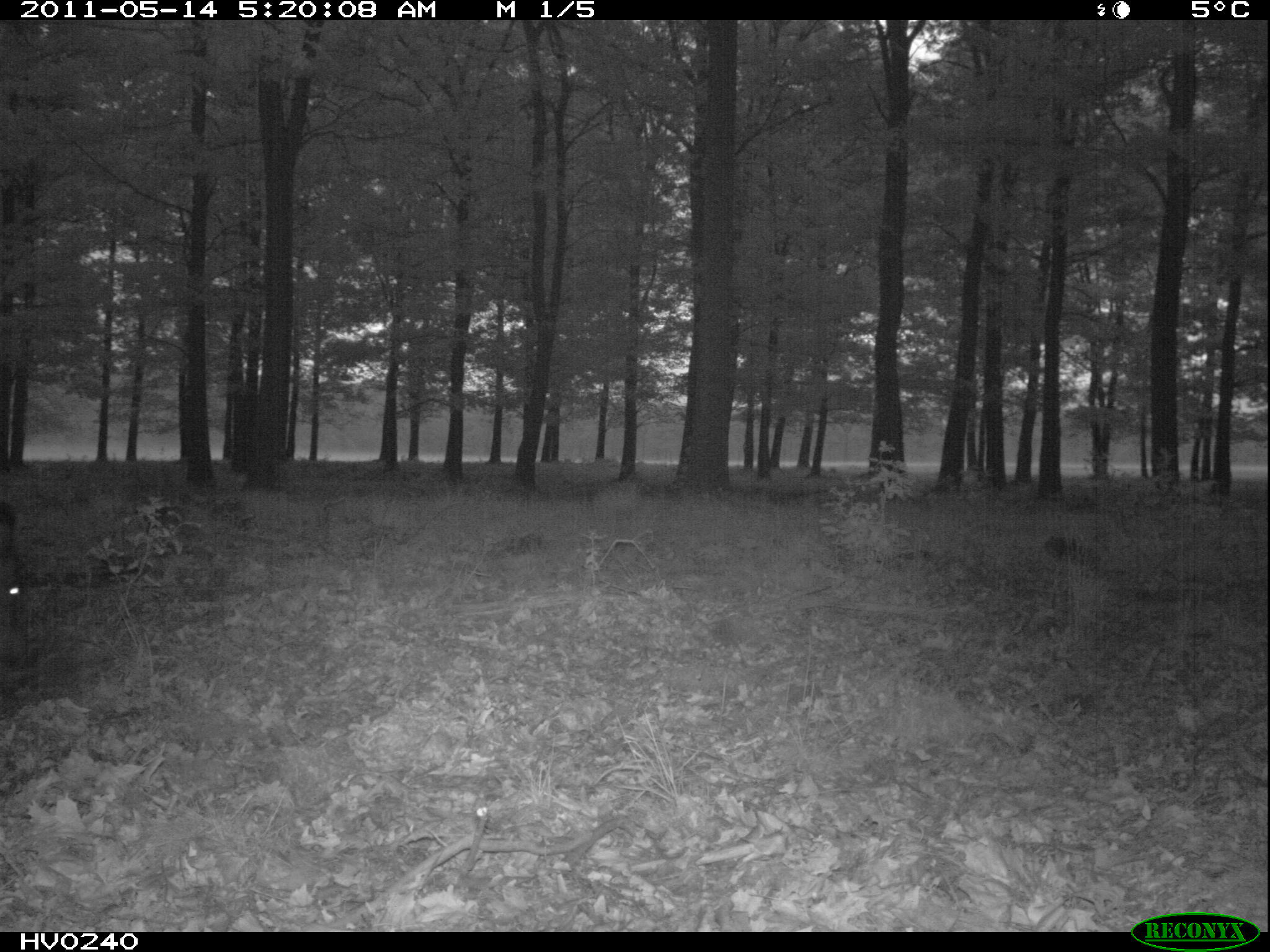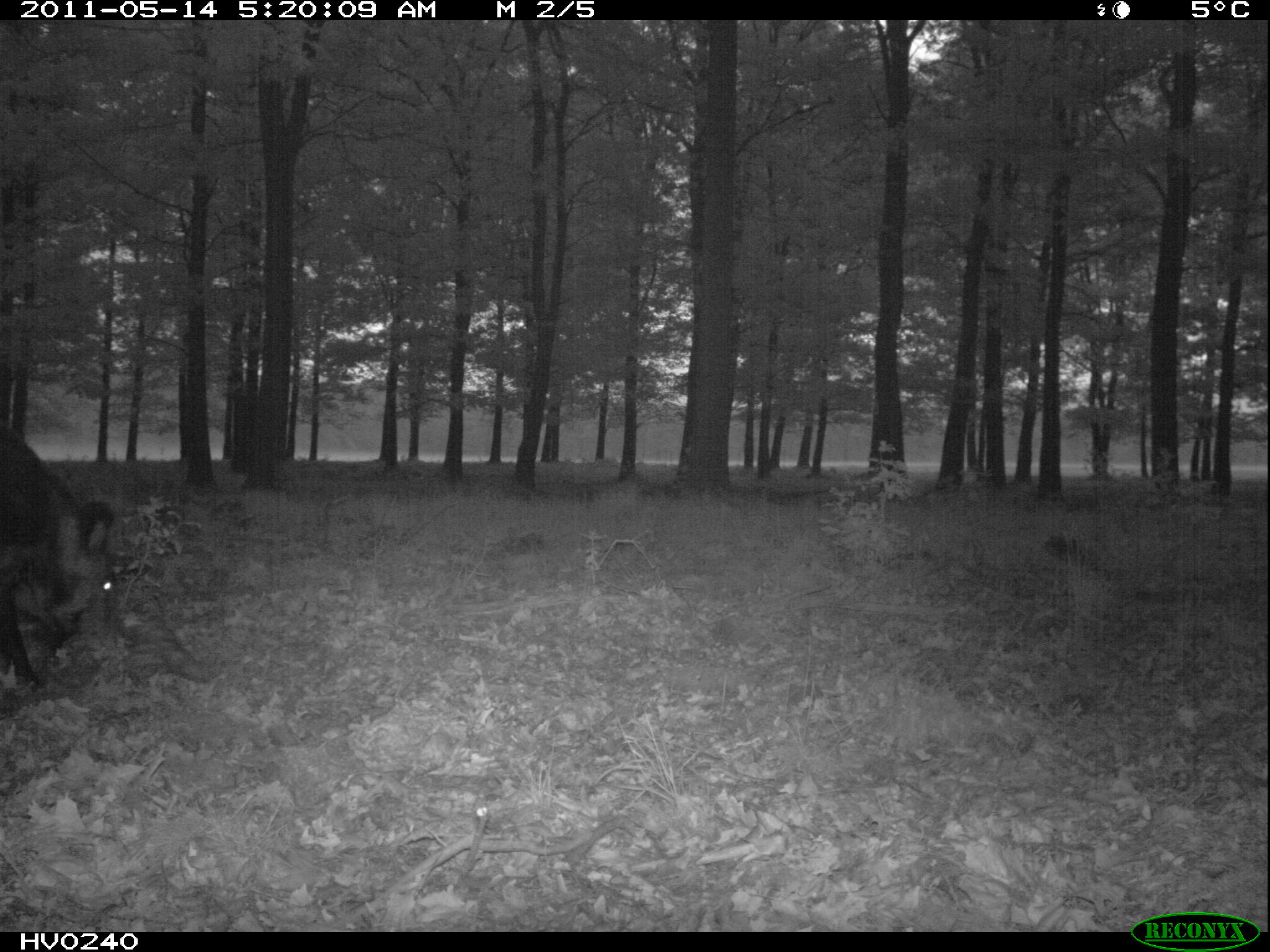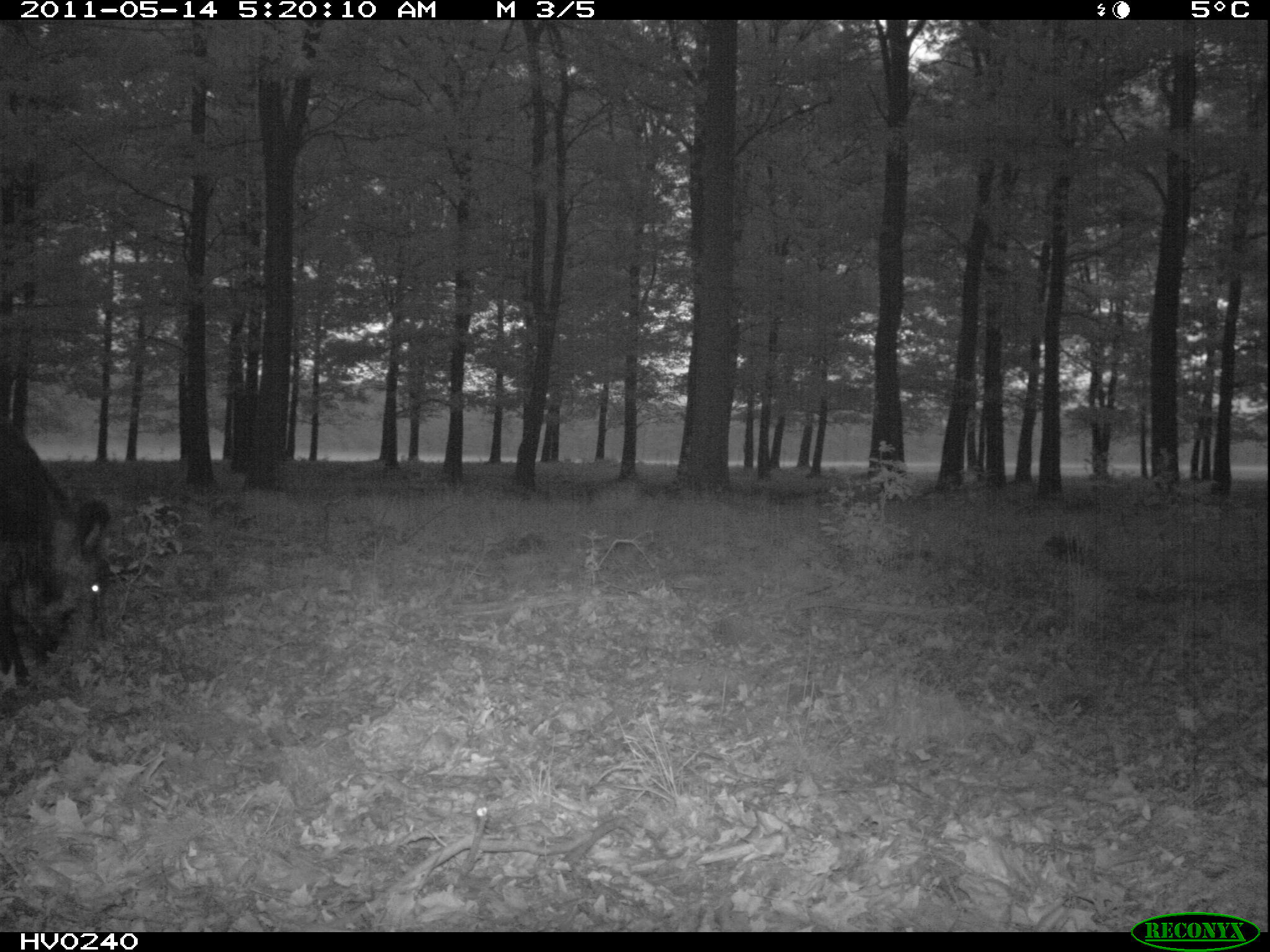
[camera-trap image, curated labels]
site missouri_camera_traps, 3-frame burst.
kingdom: Animalia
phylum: Chordata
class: Mammalia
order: Artiodactyla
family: Suidae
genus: Sus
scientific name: Sus scrofa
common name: wild boar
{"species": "wild boar (Sus scrofa)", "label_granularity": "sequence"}